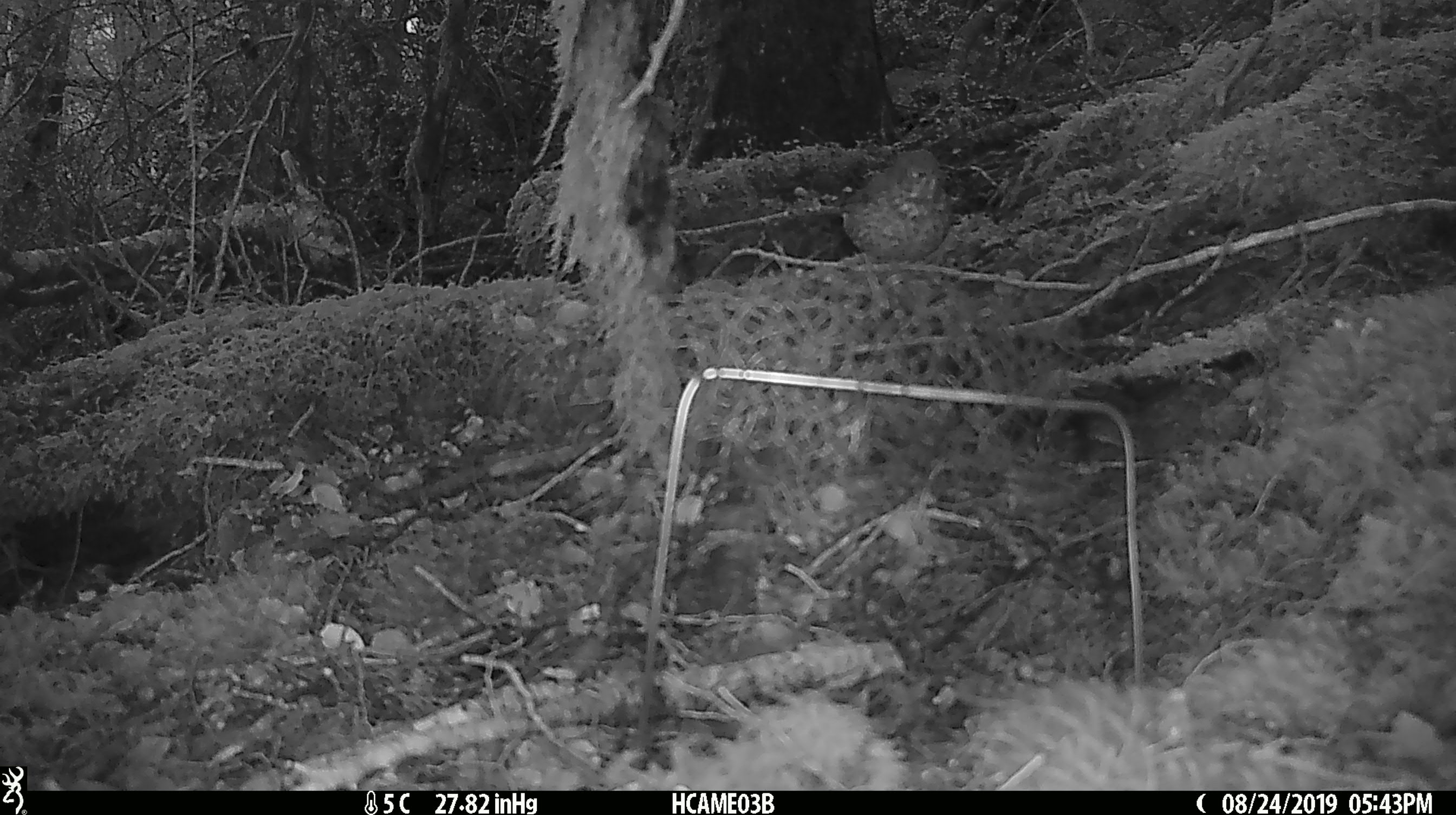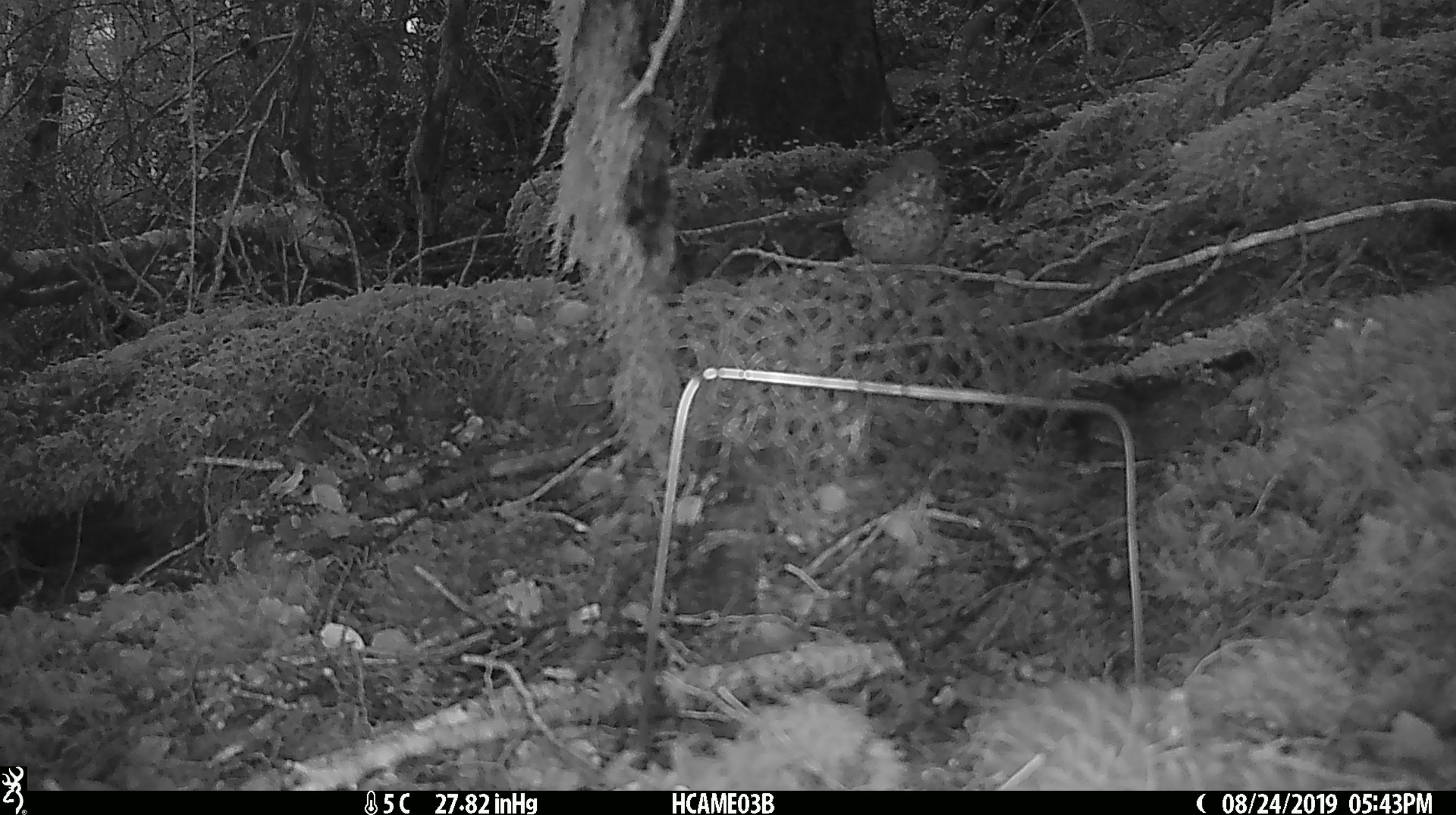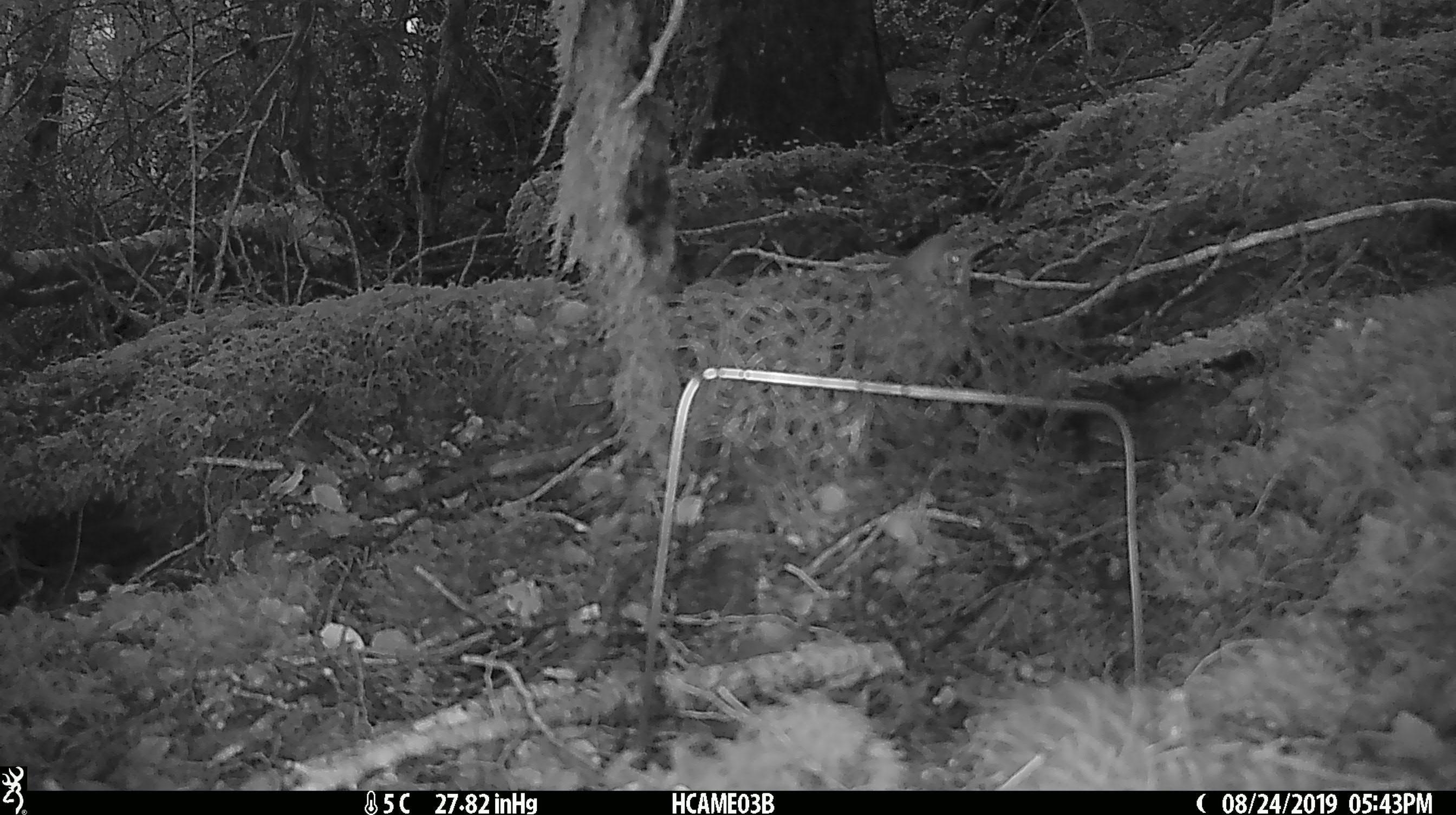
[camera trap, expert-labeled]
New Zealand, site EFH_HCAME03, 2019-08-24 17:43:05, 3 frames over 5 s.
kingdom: Animalia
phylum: Chordata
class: Aves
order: Passeriformes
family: Turdidae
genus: Turdus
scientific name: Turdus philomelos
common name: song thrush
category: thrush